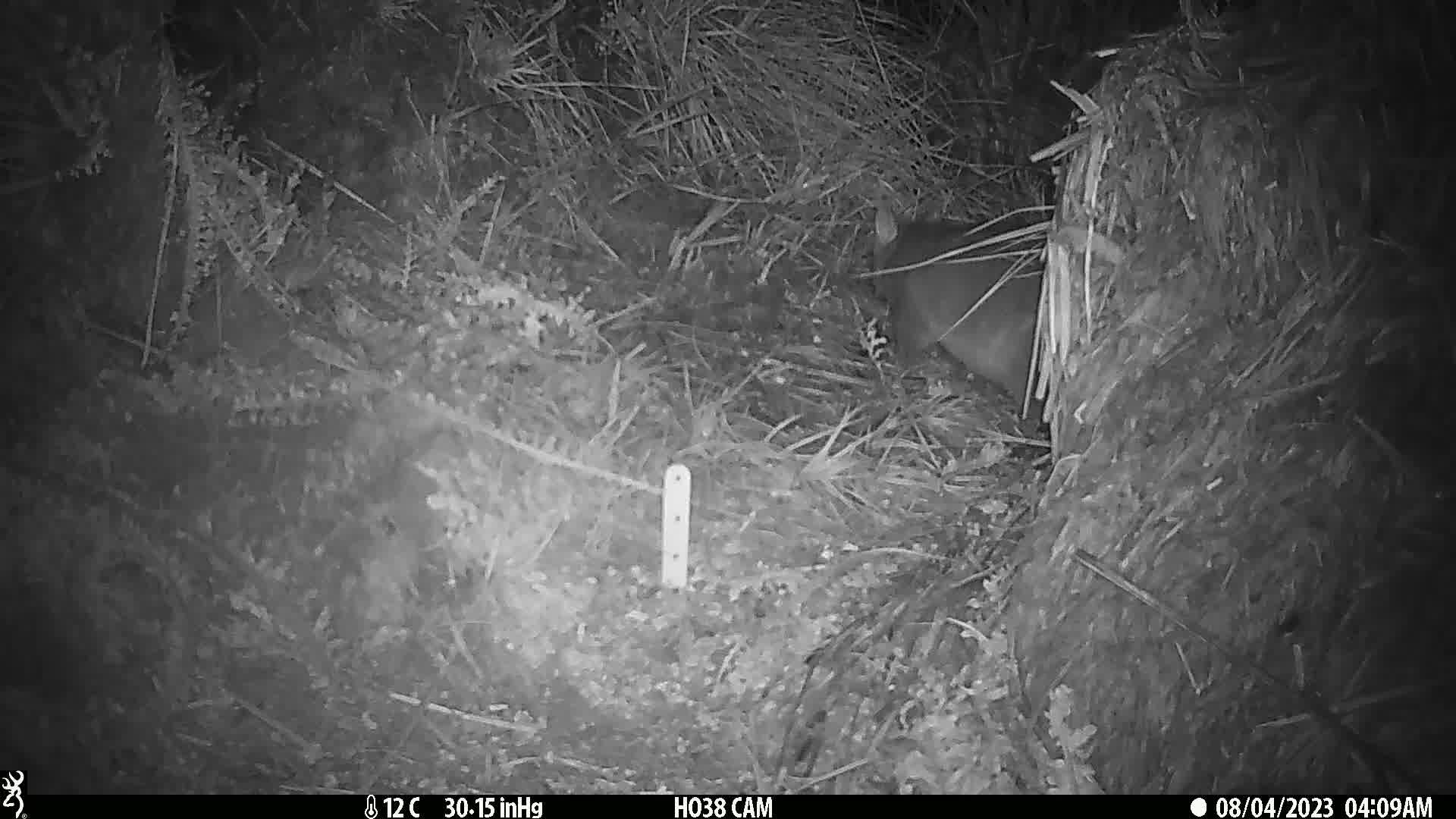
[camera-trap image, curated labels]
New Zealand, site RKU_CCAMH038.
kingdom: Animalia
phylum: Chordata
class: Mammalia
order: Diprotodontia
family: Phalangeridae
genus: Trichosurus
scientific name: Trichosurus vulpecula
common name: common brushtail possum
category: possum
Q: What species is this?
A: Possum (common brushtail possum) (Trichosurus vulpecula).